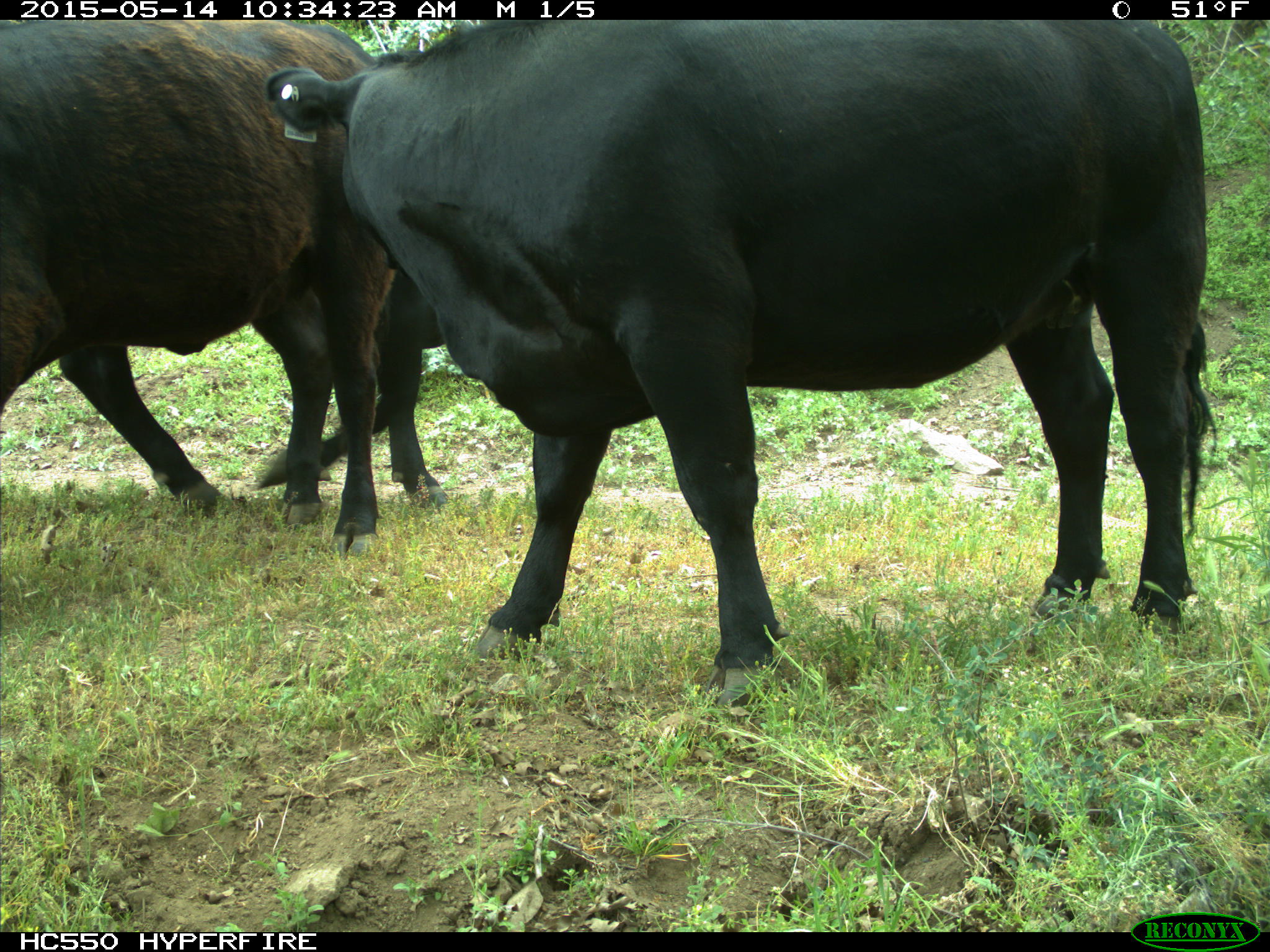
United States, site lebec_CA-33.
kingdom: Animalia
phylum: Chordata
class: Mammalia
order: Artiodactyla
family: Bovidae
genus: Bos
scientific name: Bos taurus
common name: domestic cow